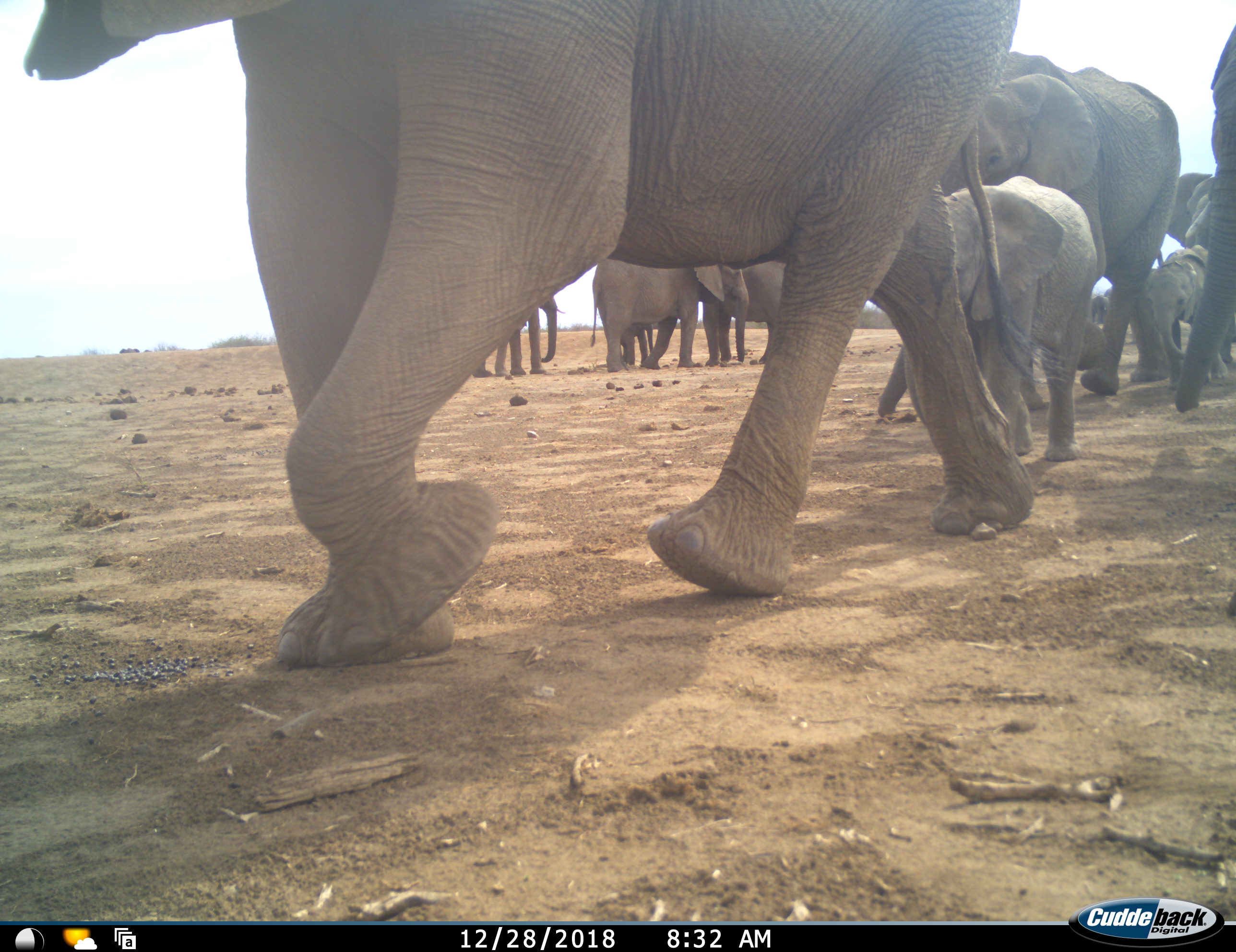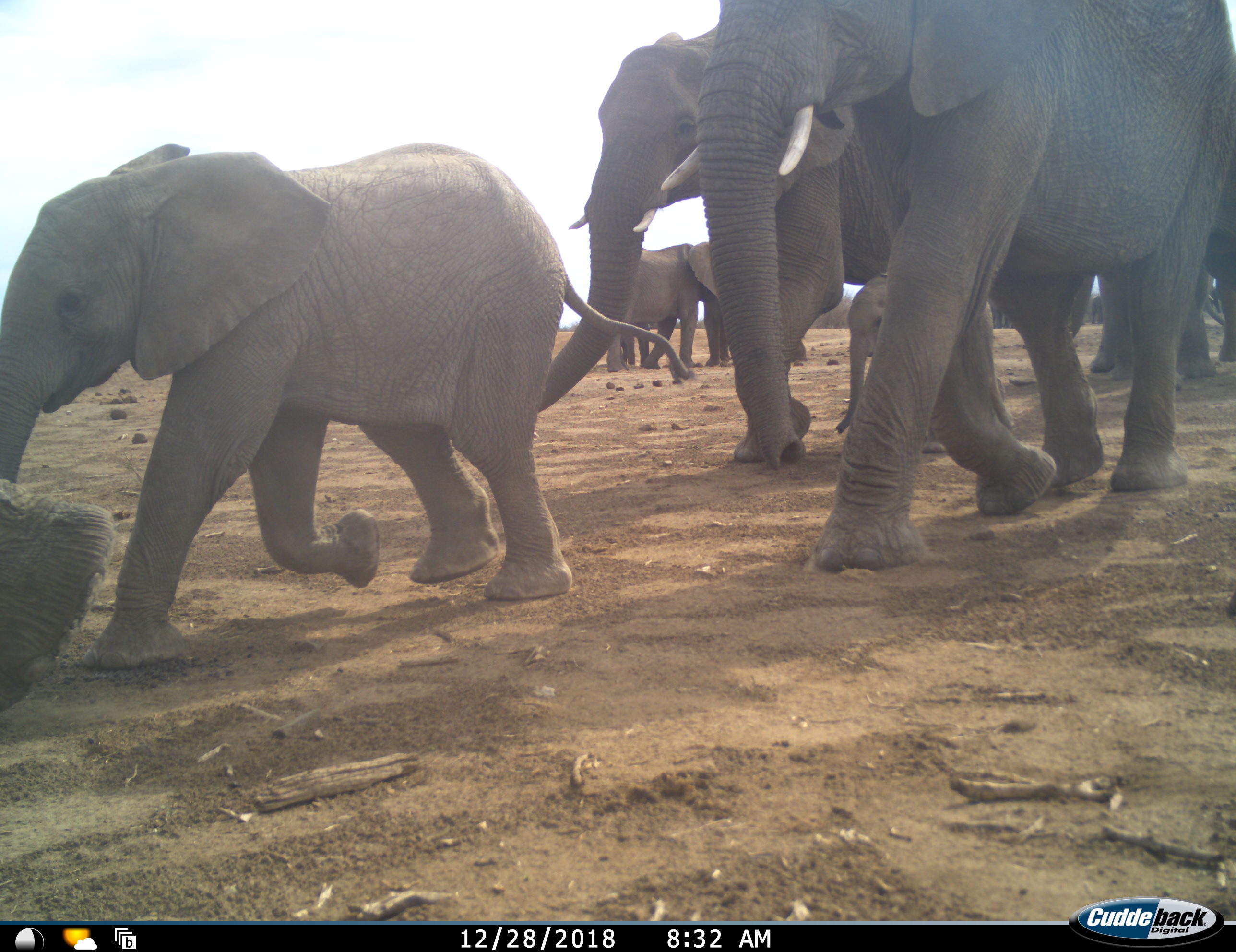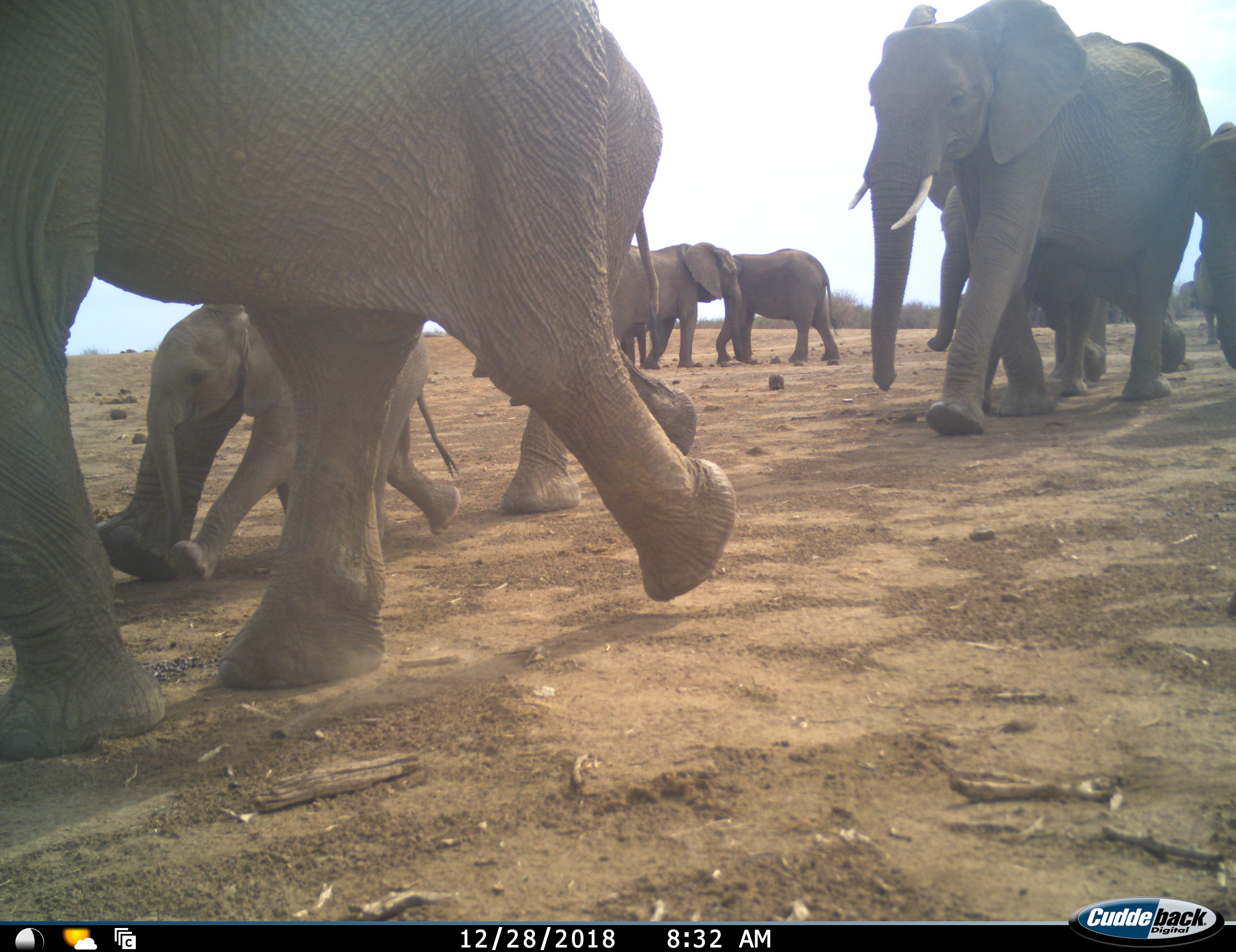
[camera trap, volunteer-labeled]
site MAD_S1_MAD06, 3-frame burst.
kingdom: Animalia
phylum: Chordata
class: Mammalia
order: Proboscidea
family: Elephantidae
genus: Loxodonta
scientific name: Loxodonta africana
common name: african bush elephant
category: elephant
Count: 11-50.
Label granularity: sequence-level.